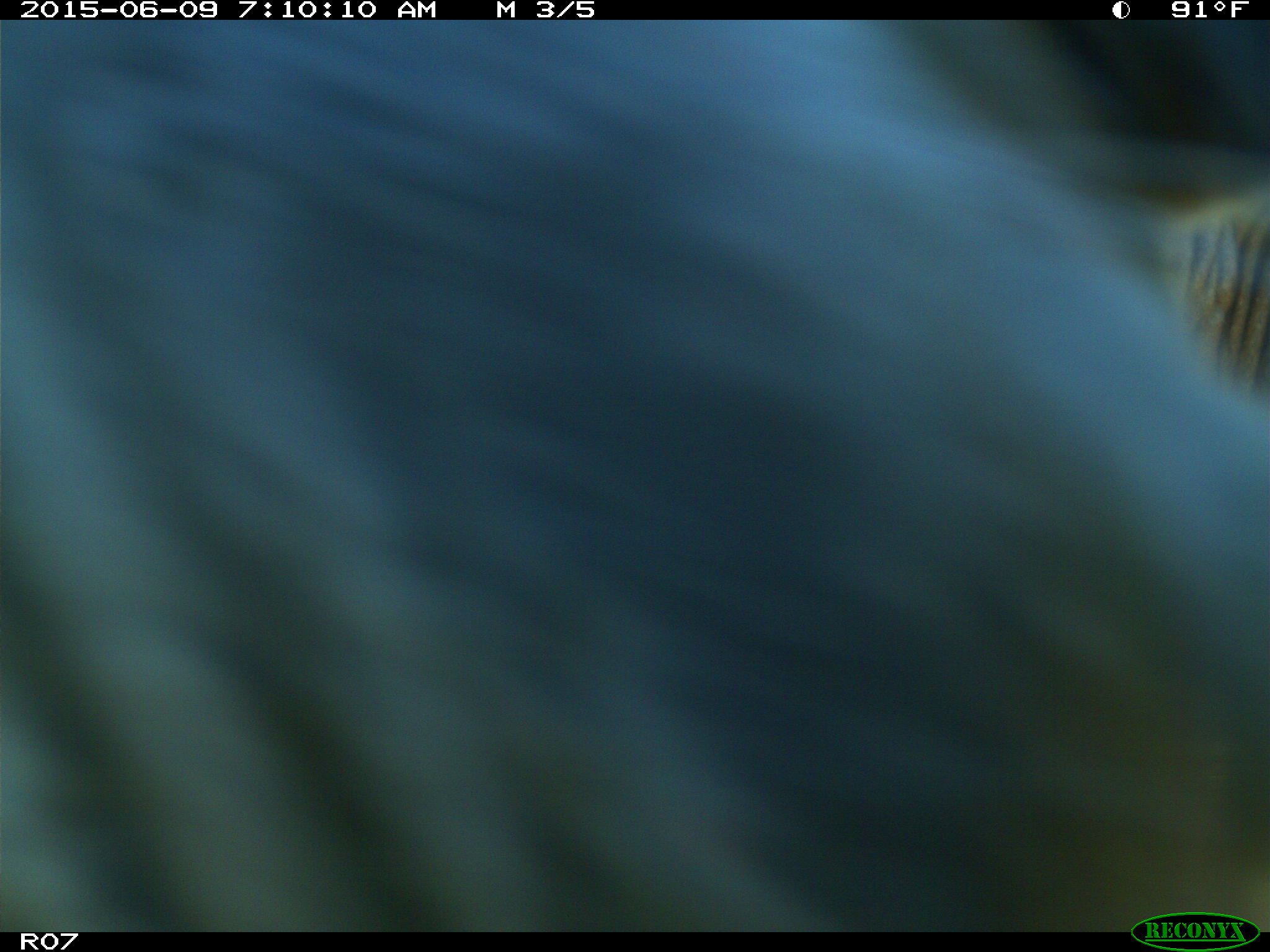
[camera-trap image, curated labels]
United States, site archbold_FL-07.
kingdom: Animalia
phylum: Chordata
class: Mammalia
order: Artiodactyla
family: Bovidae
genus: Bos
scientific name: Bos taurus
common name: domestic cow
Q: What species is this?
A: Bos taurus (domestic cow).